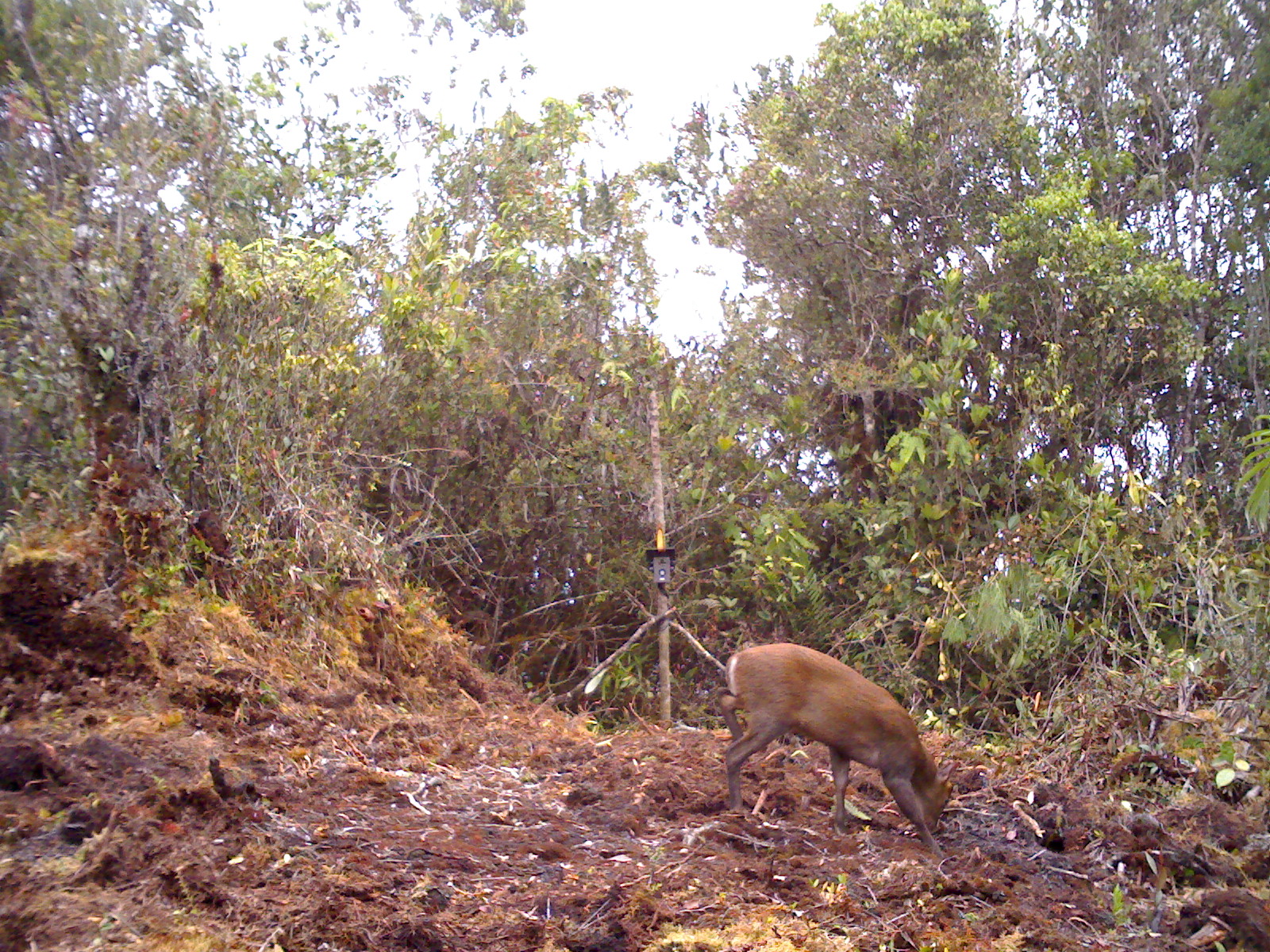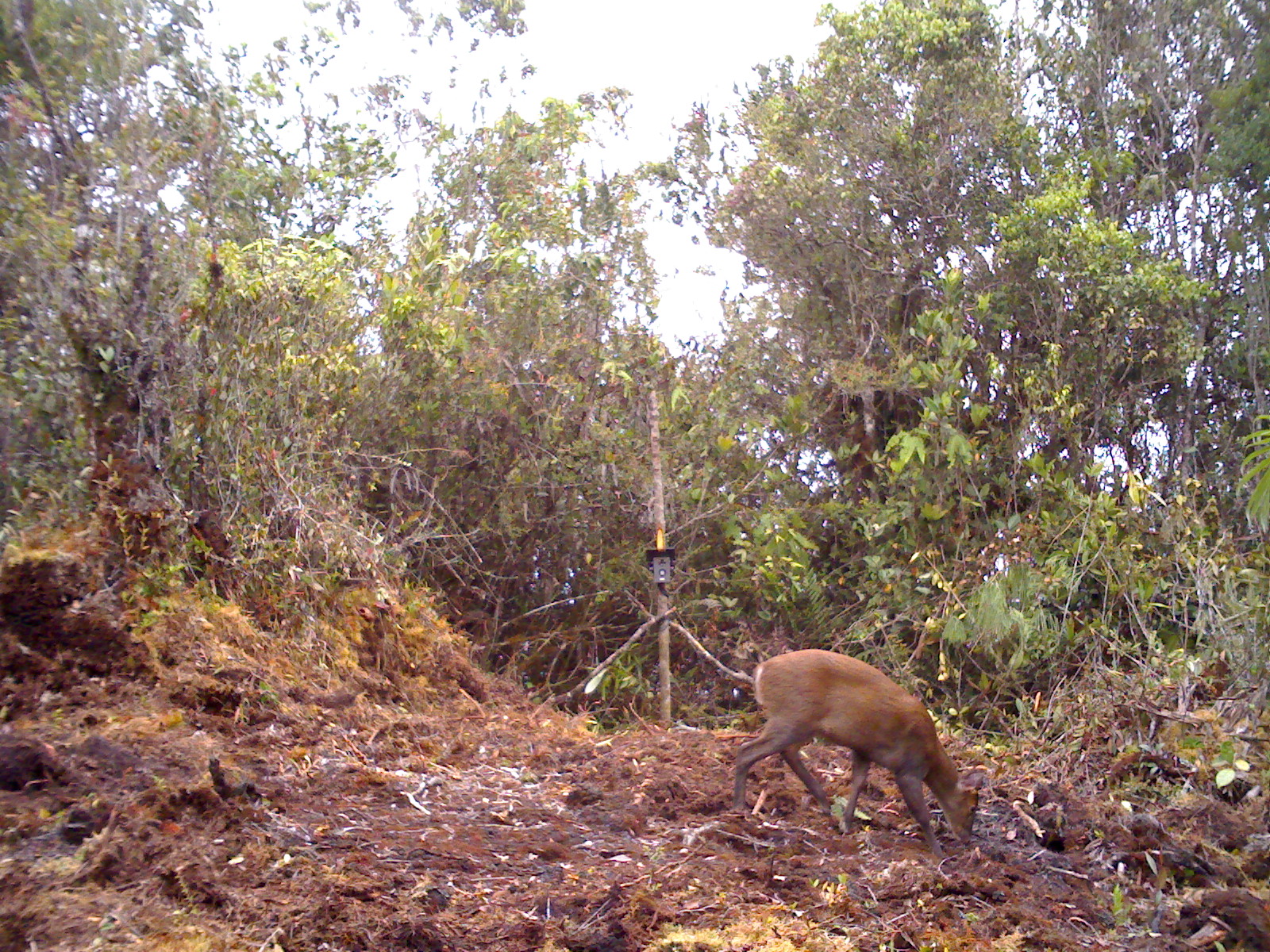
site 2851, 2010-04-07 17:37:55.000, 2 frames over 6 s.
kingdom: Animalia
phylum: Chordata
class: Mammalia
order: Artiodactyla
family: Cervidae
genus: Muntiacus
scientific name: Muntiacus muntjak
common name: southern red muntjac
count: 1